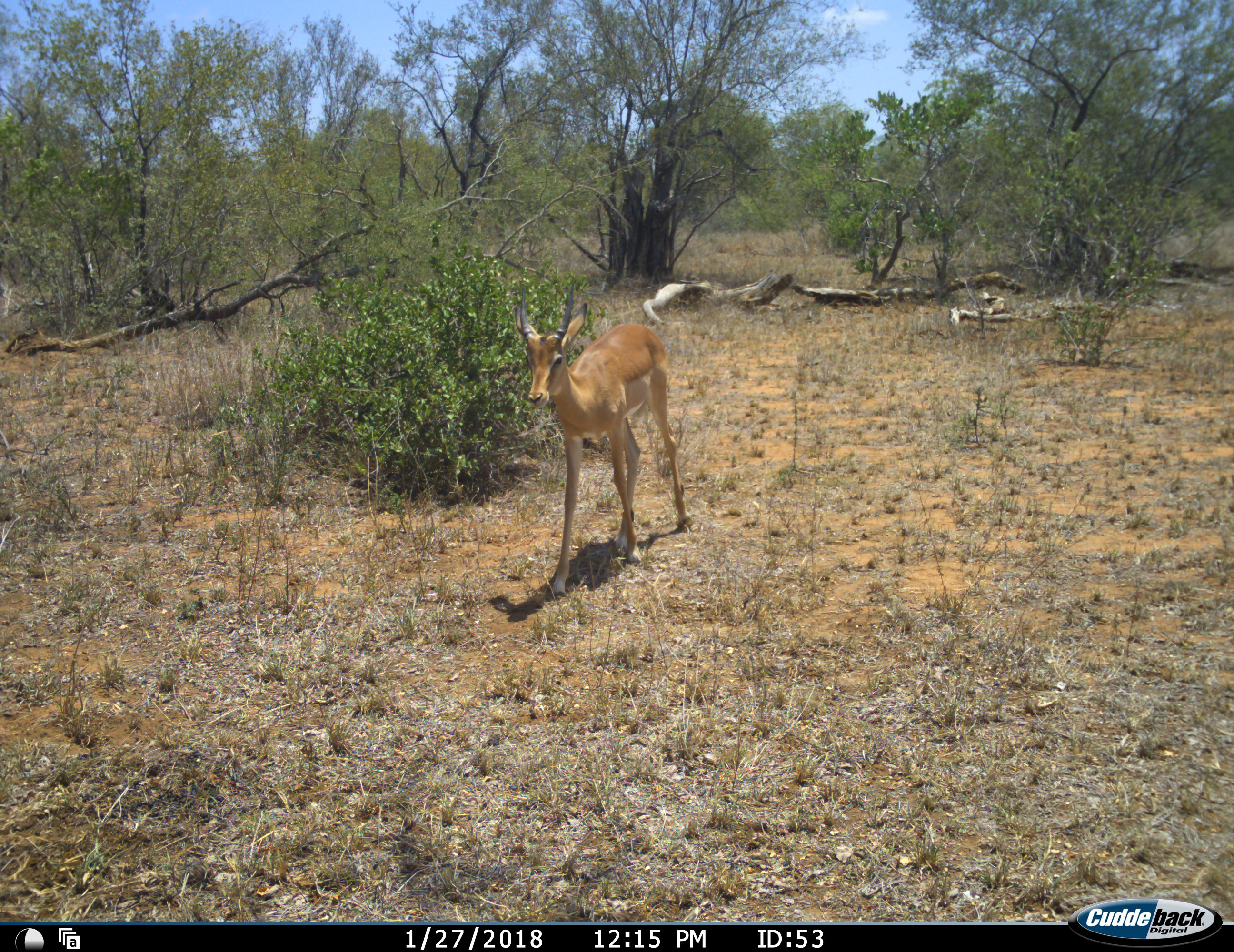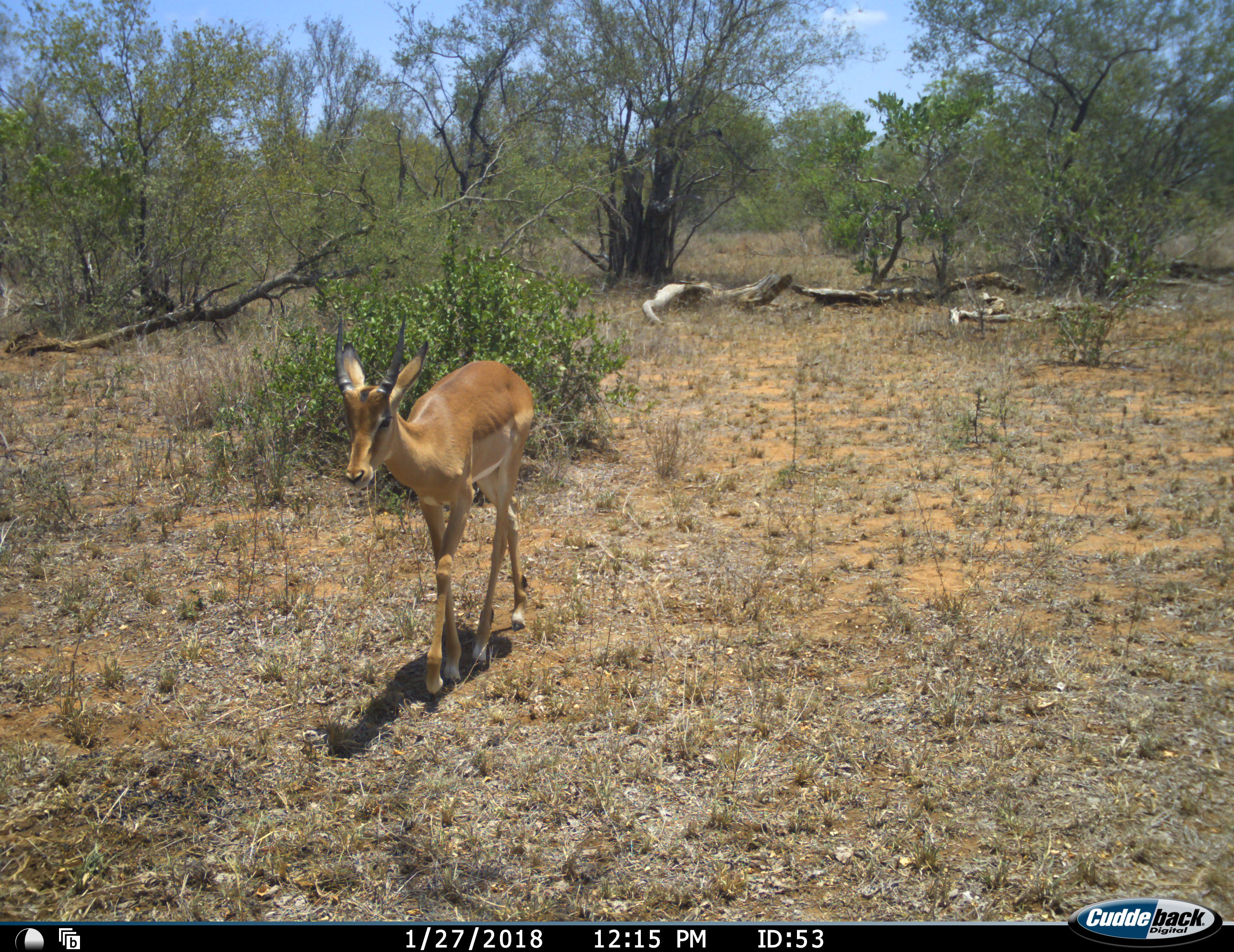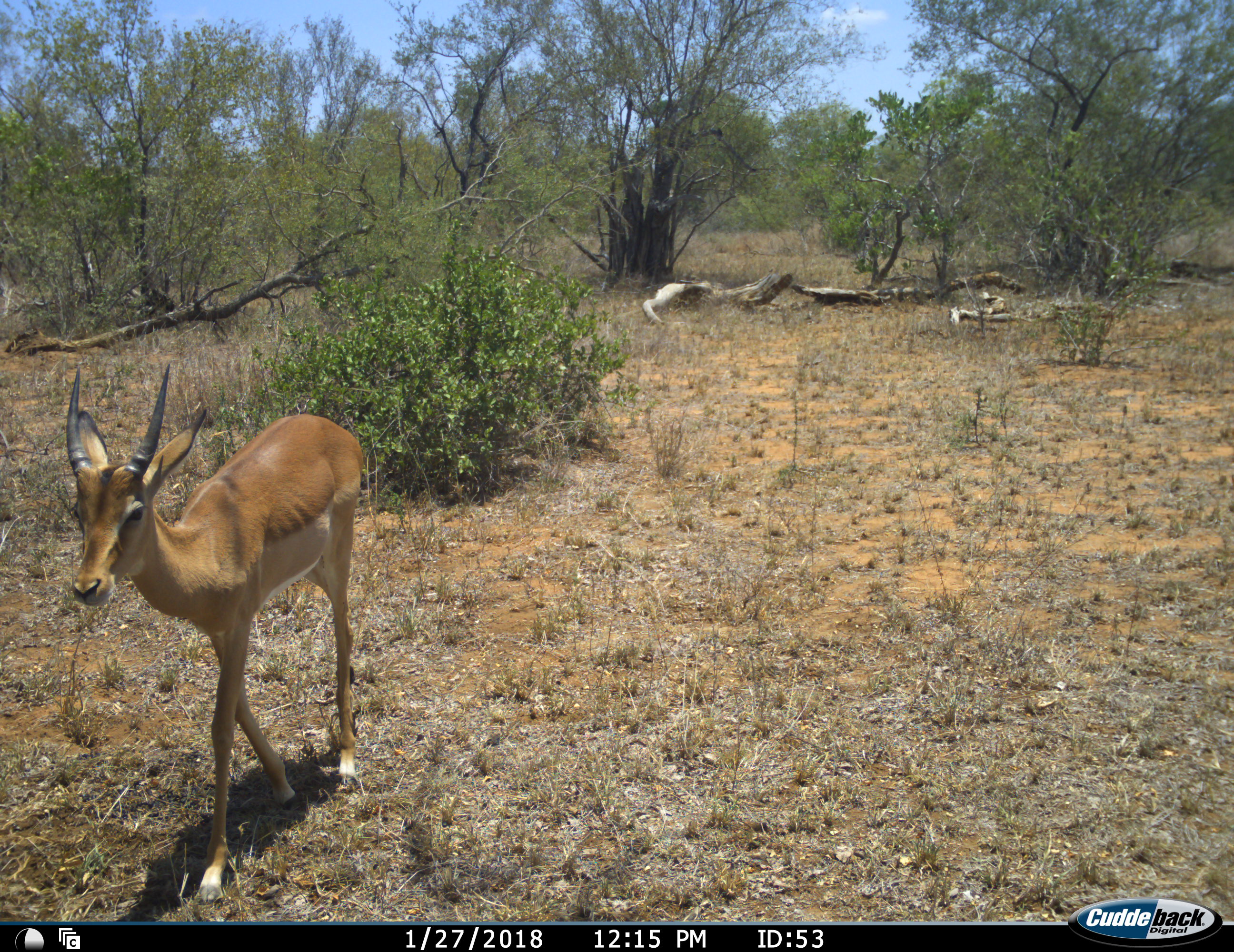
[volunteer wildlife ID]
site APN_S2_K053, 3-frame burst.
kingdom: Animalia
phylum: Chordata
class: Mammalia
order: Artiodactyla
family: Bovidae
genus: Aepyceros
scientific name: Aepyceros melampus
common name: impala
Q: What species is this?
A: Impala (Aepyceros melampus).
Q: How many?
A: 1.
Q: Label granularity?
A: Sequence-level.